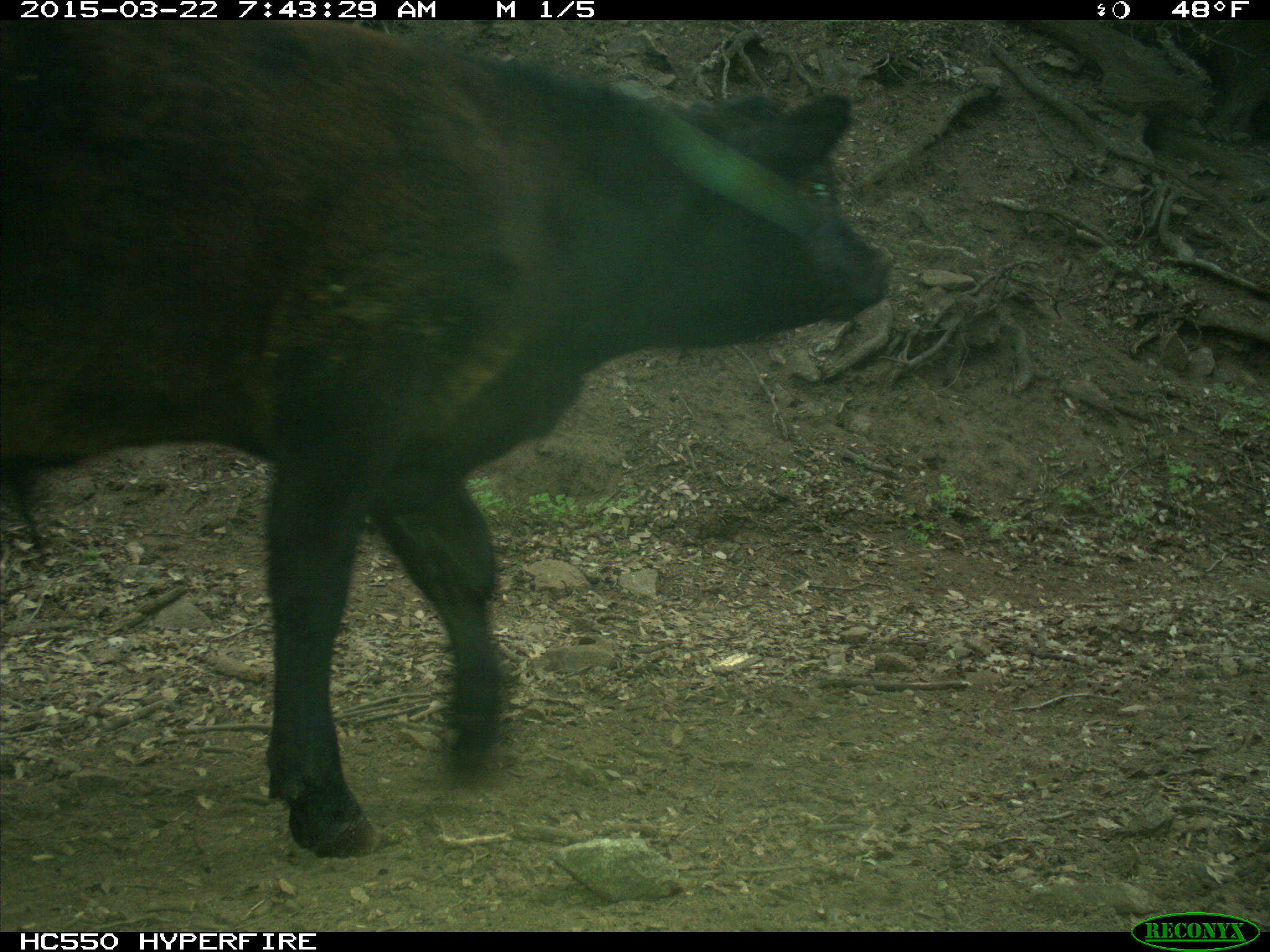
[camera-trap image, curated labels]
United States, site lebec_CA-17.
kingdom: Animalia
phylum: Chordata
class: Mammalia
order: Artiodactyla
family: Bovidae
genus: Bos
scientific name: Bos taurus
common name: domestic cow